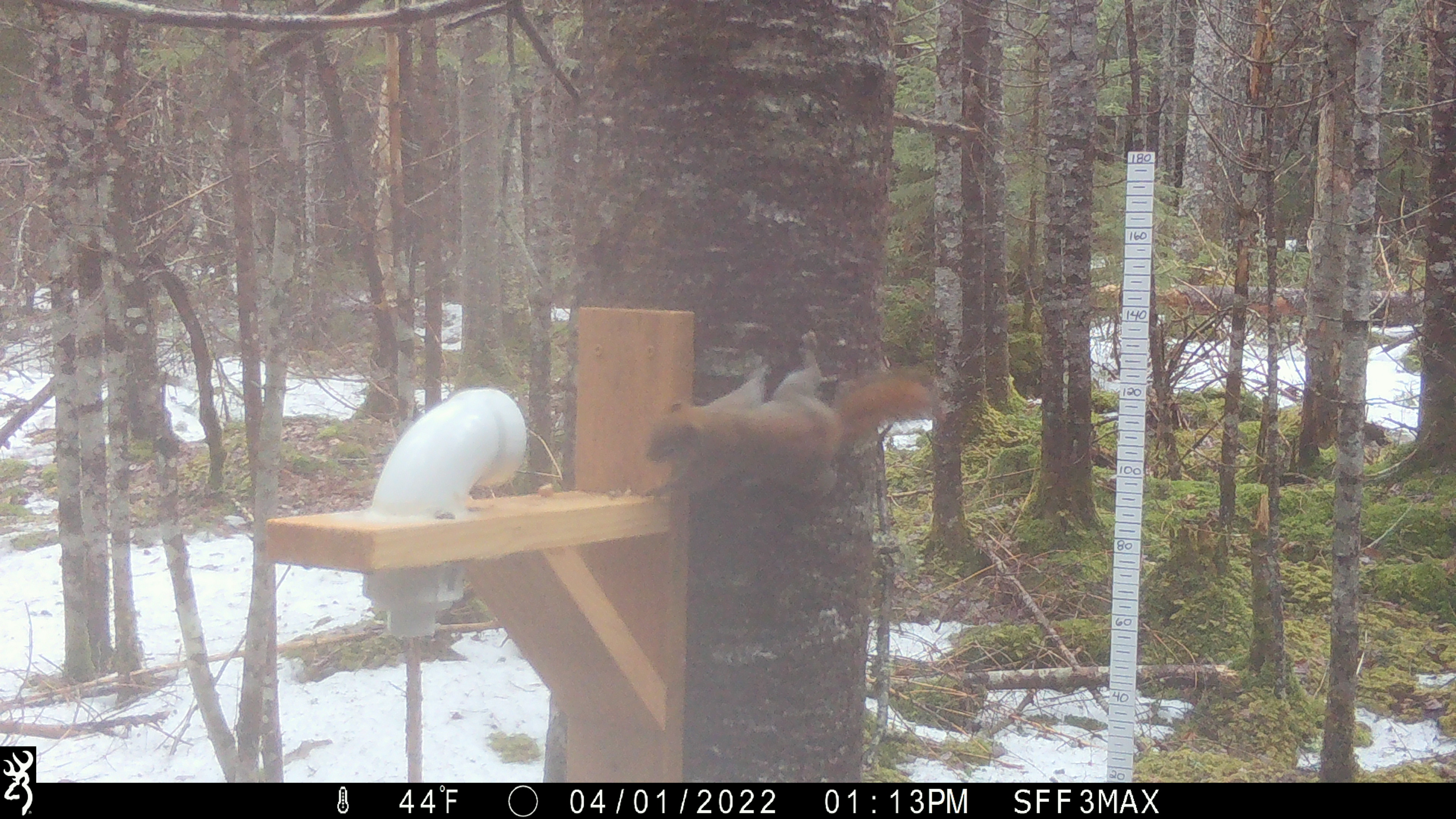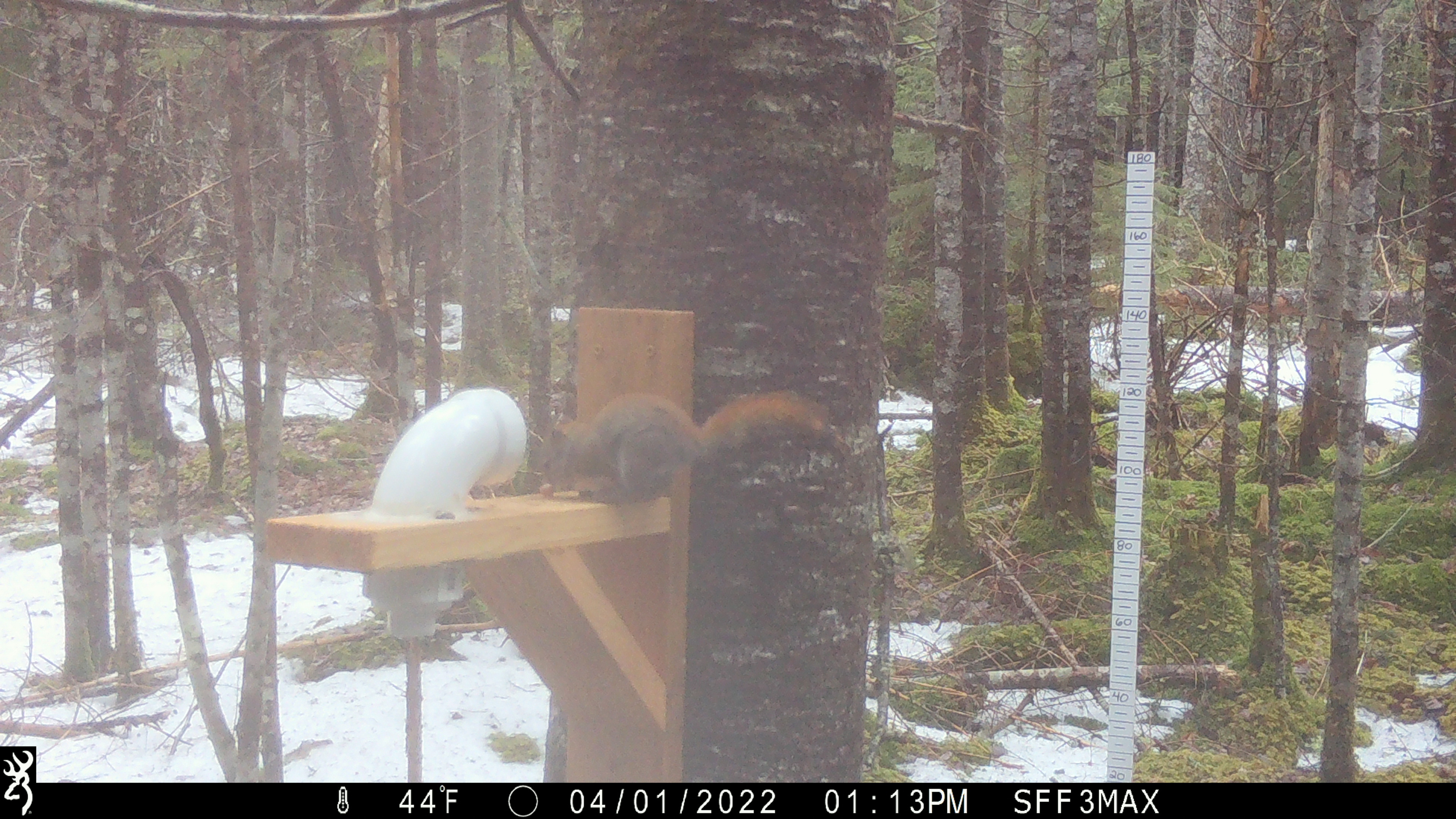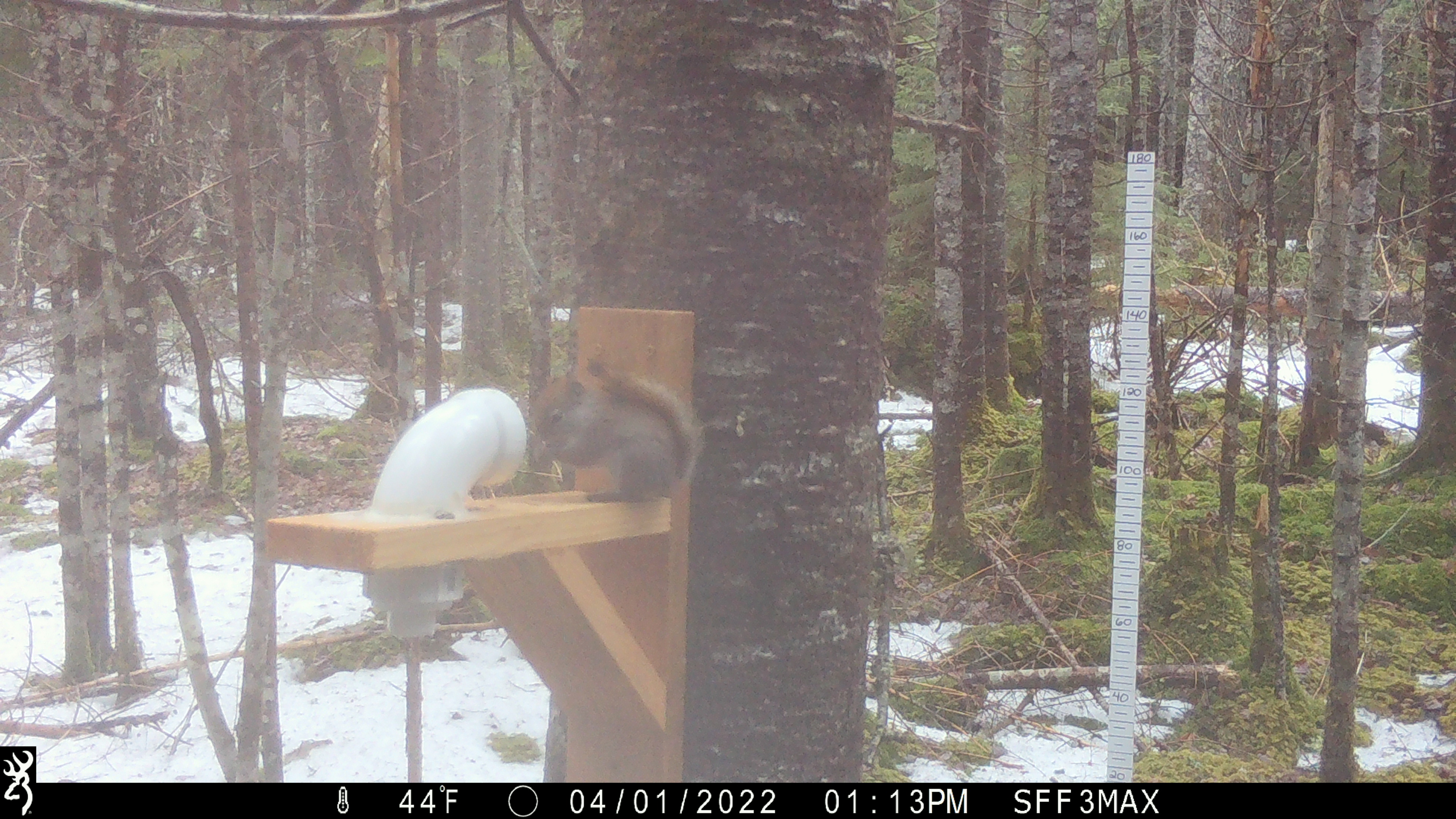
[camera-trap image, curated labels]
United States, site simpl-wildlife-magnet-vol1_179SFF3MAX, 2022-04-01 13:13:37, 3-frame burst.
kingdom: Animalia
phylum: Chordata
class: Mammalia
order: Rodentia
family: Sciuridae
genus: Tamiasciurus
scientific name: Tamiasciurus hudsonicus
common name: red squirrel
Red squirrel (Tamiasciurus hudsonicus).